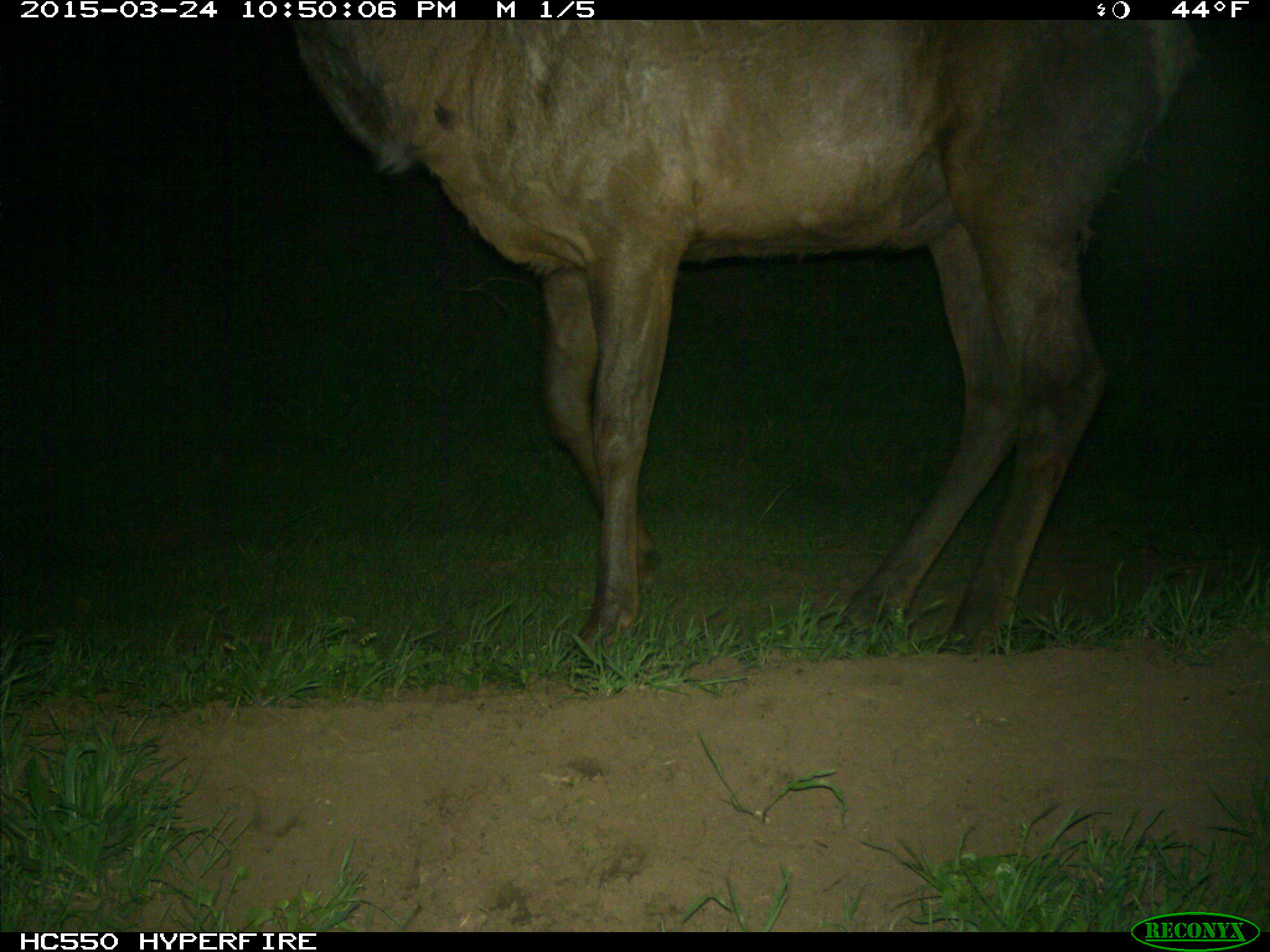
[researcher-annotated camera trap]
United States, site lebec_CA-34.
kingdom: Animalia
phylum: Chordata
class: Mammalia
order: Artiodactyla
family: Cervidae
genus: Cervus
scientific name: Cervus canadensis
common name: elk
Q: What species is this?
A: Cervus canadensis (elk).